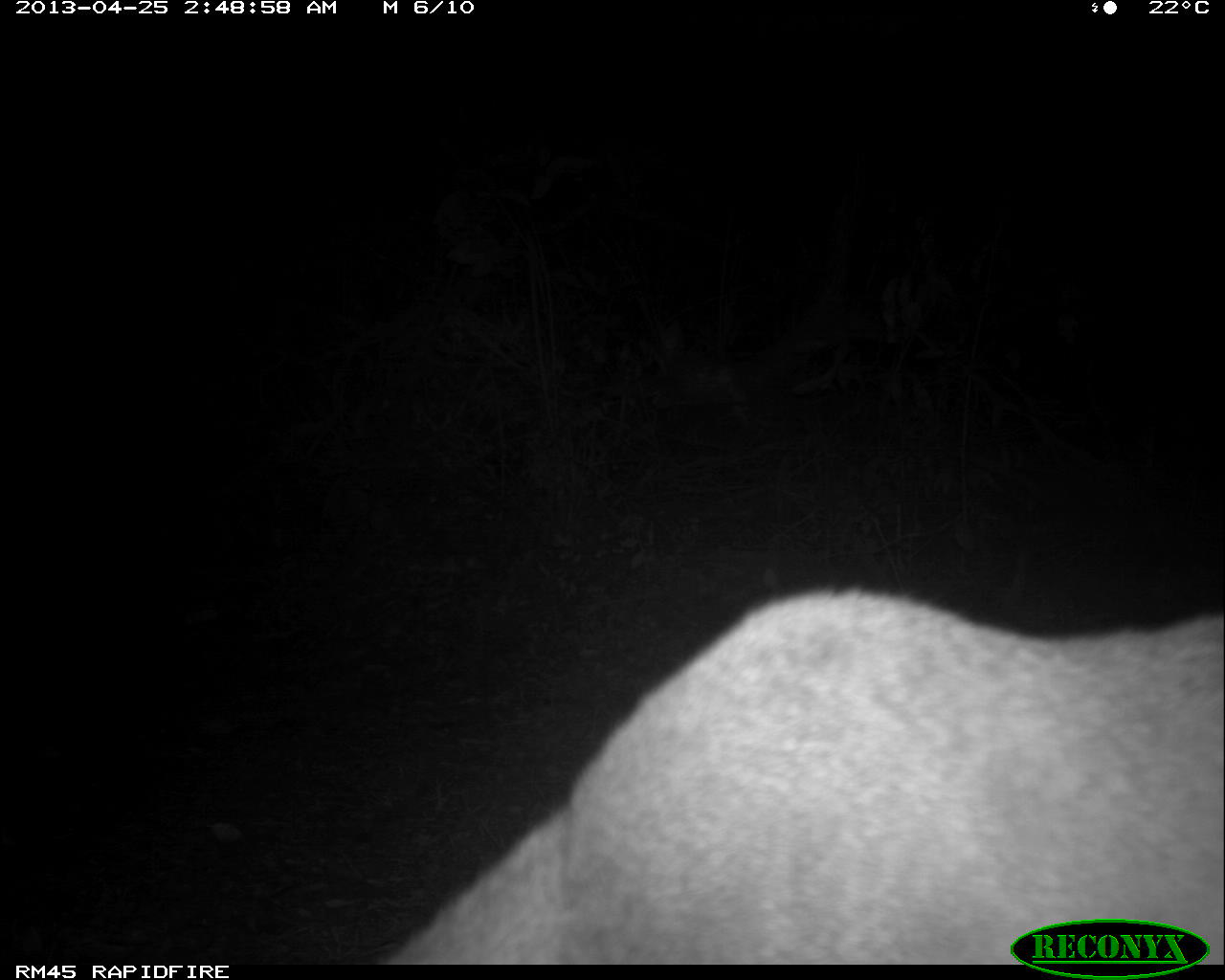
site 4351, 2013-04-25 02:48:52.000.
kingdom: Animalia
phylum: Chordata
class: Mammalia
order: Carnivora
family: Felidae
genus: Puma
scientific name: Puma concolor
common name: mountain lion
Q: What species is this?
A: Puma concolor (mountain lion).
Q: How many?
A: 2.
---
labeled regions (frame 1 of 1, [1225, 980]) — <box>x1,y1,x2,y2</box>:
puma concolor: <box>378,584,1225,962</box>